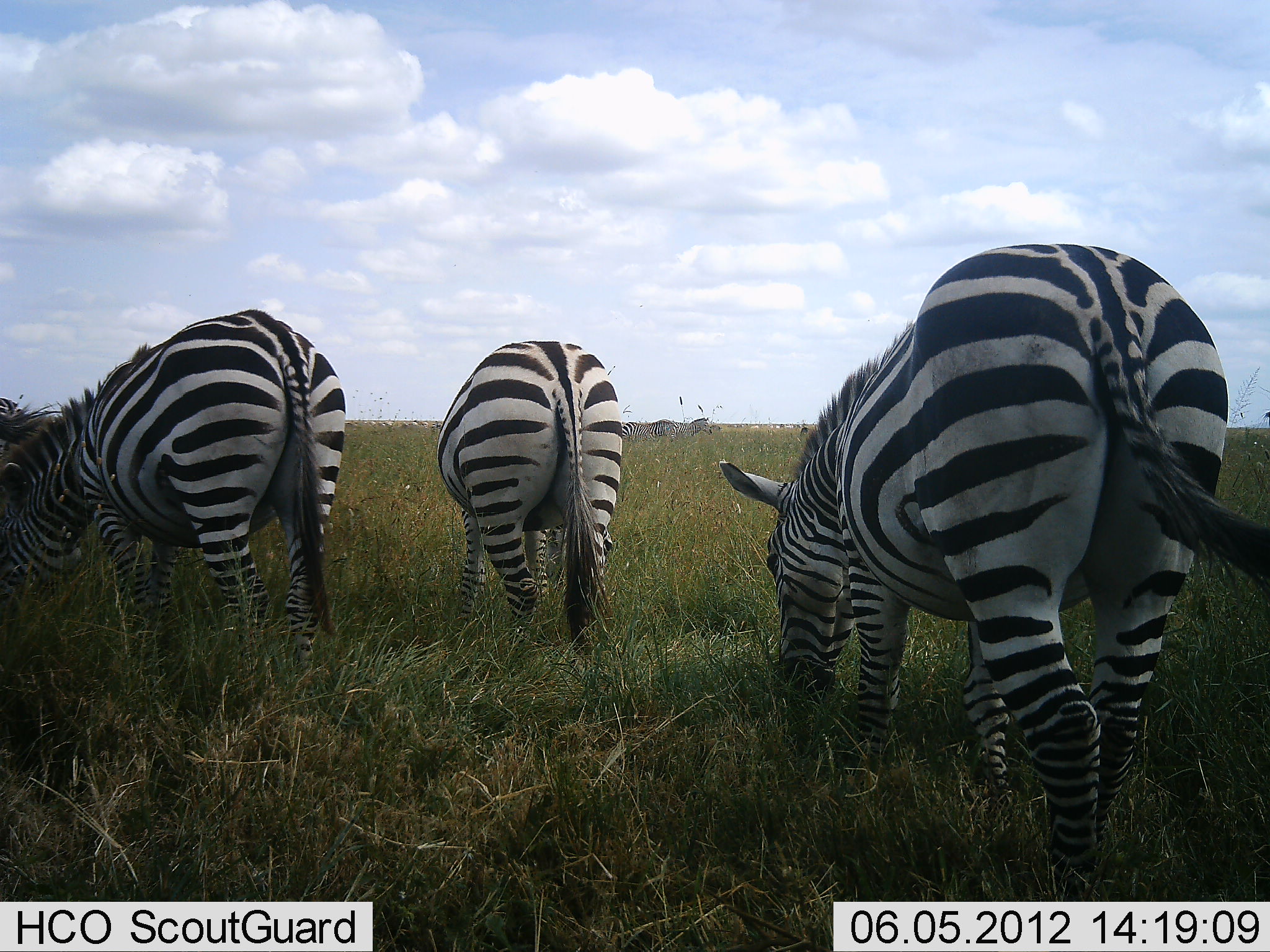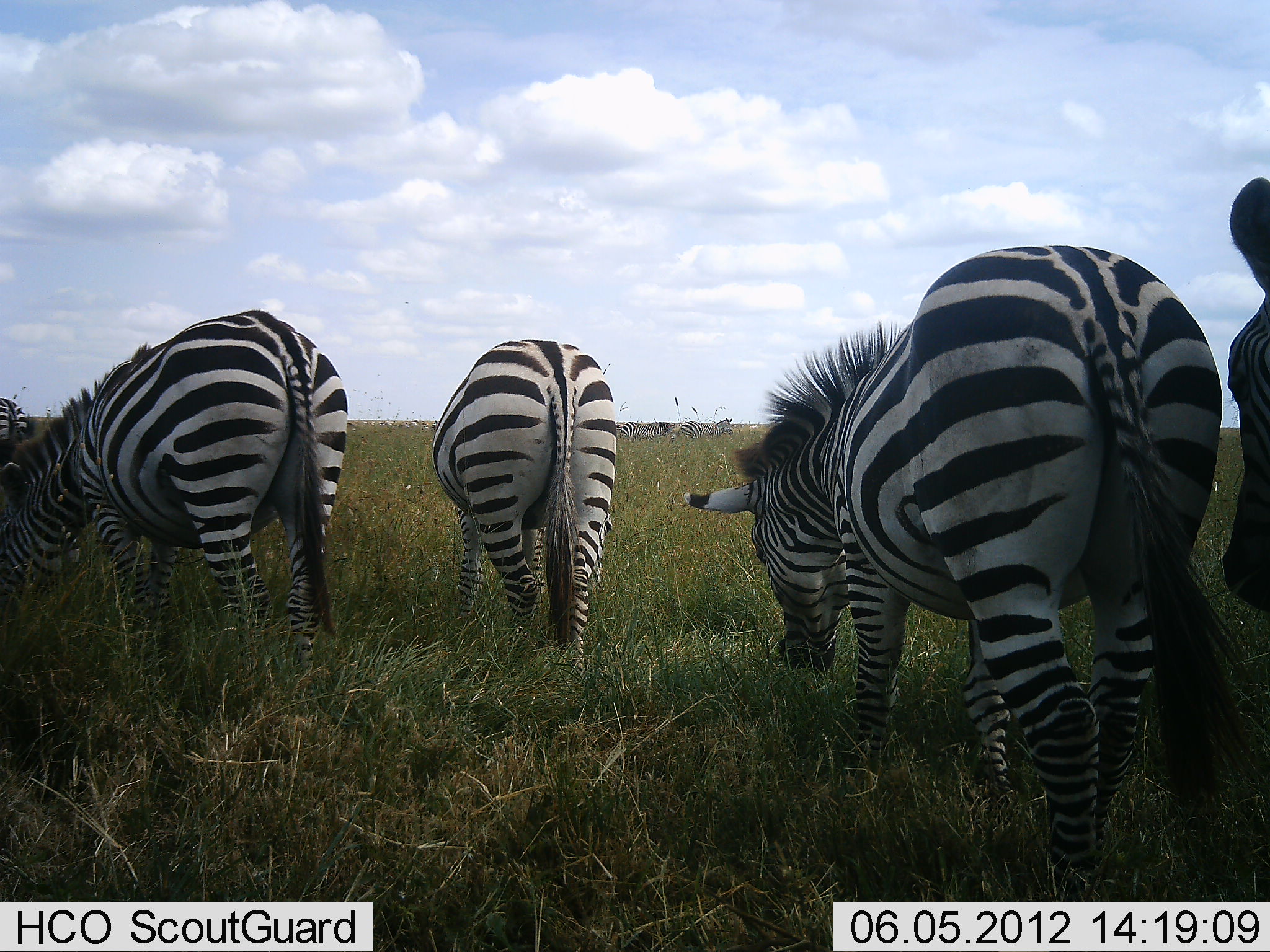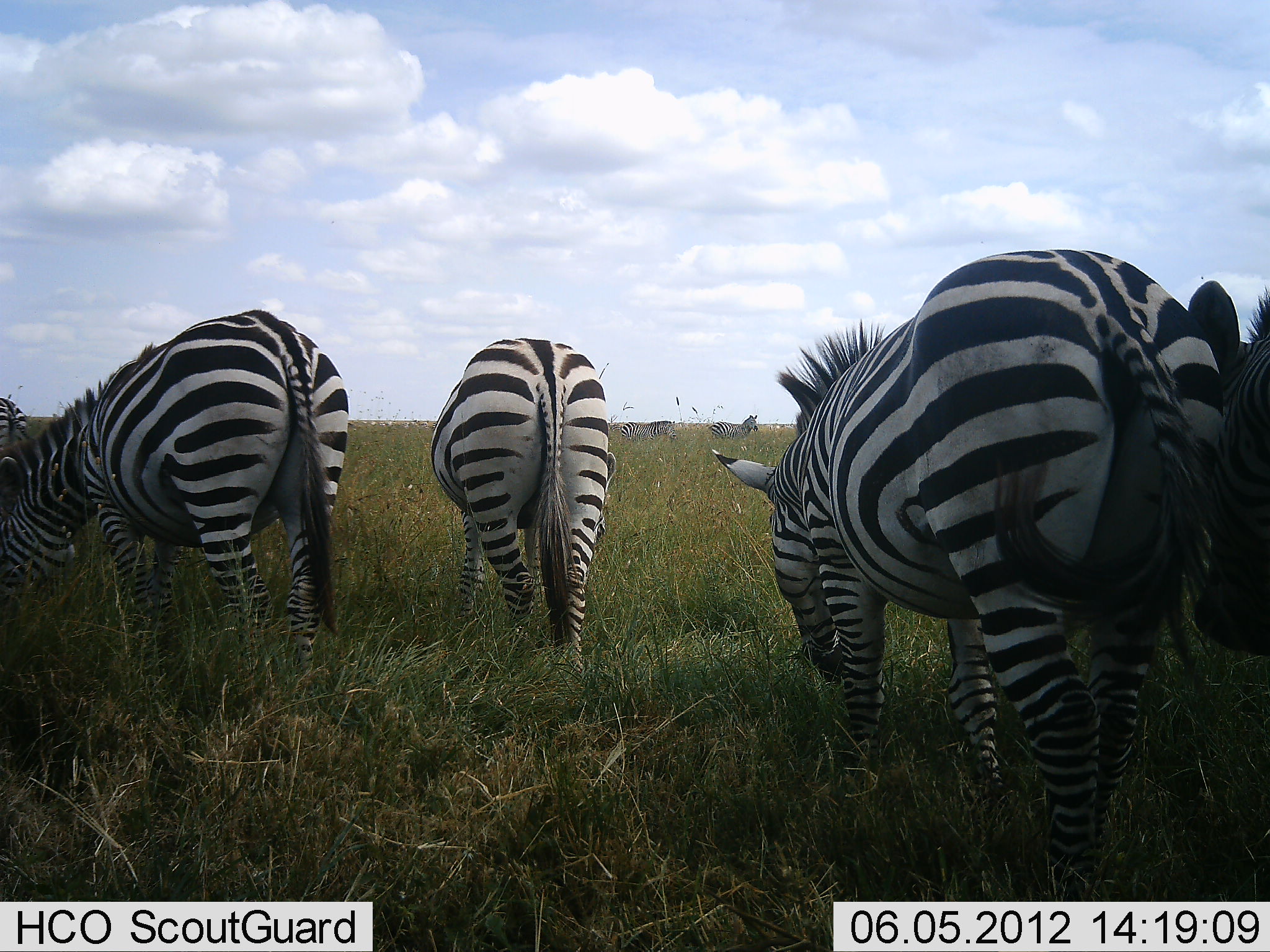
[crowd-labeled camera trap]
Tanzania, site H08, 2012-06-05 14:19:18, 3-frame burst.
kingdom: Animalia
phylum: Chordata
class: Mammalia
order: Perissodactyla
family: Equidae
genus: Equus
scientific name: Equus quagga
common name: plains zebra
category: zebra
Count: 5.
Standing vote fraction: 50%.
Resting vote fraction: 0%.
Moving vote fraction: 10%.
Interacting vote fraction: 10%.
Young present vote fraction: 0%.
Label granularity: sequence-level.